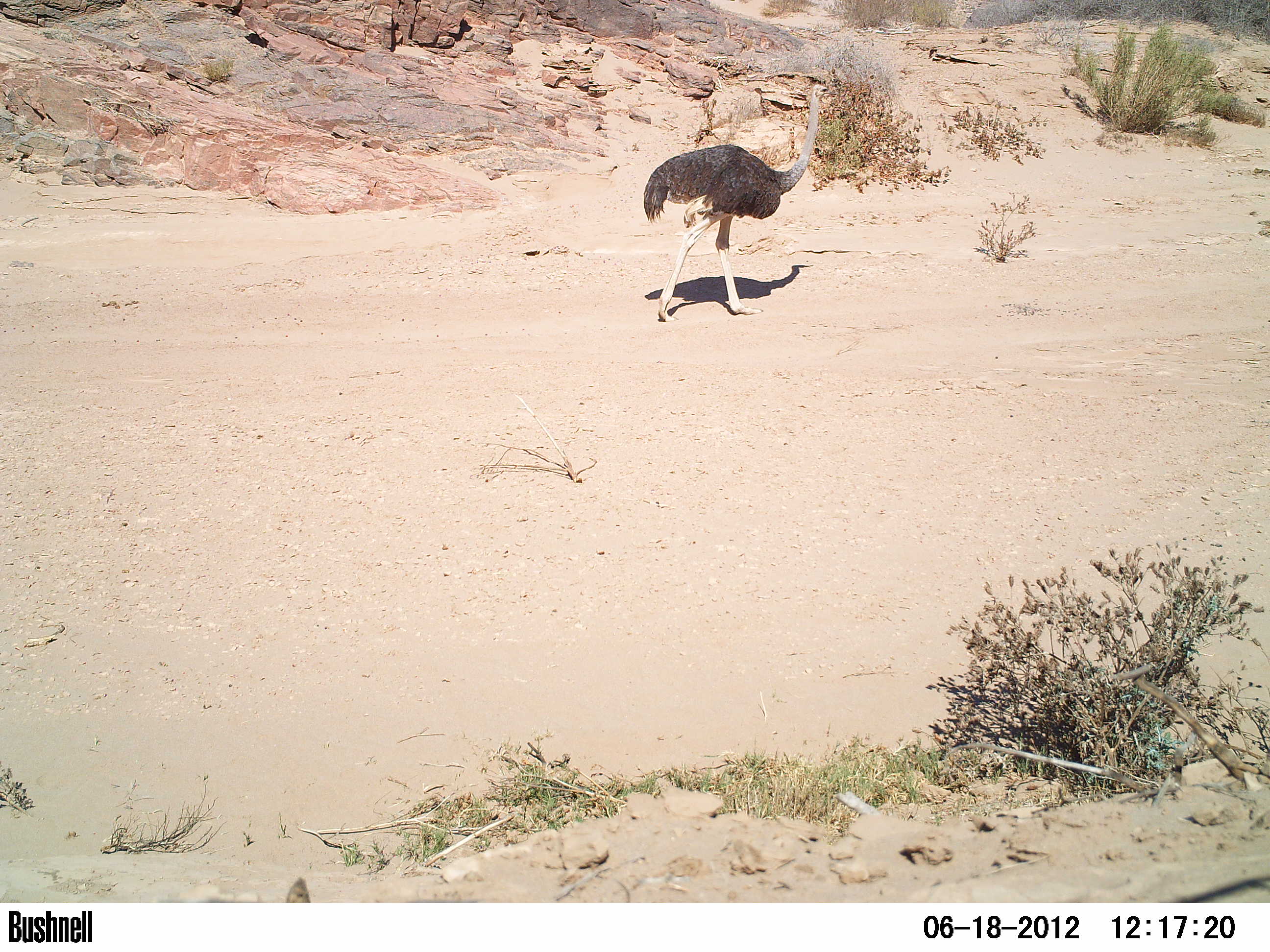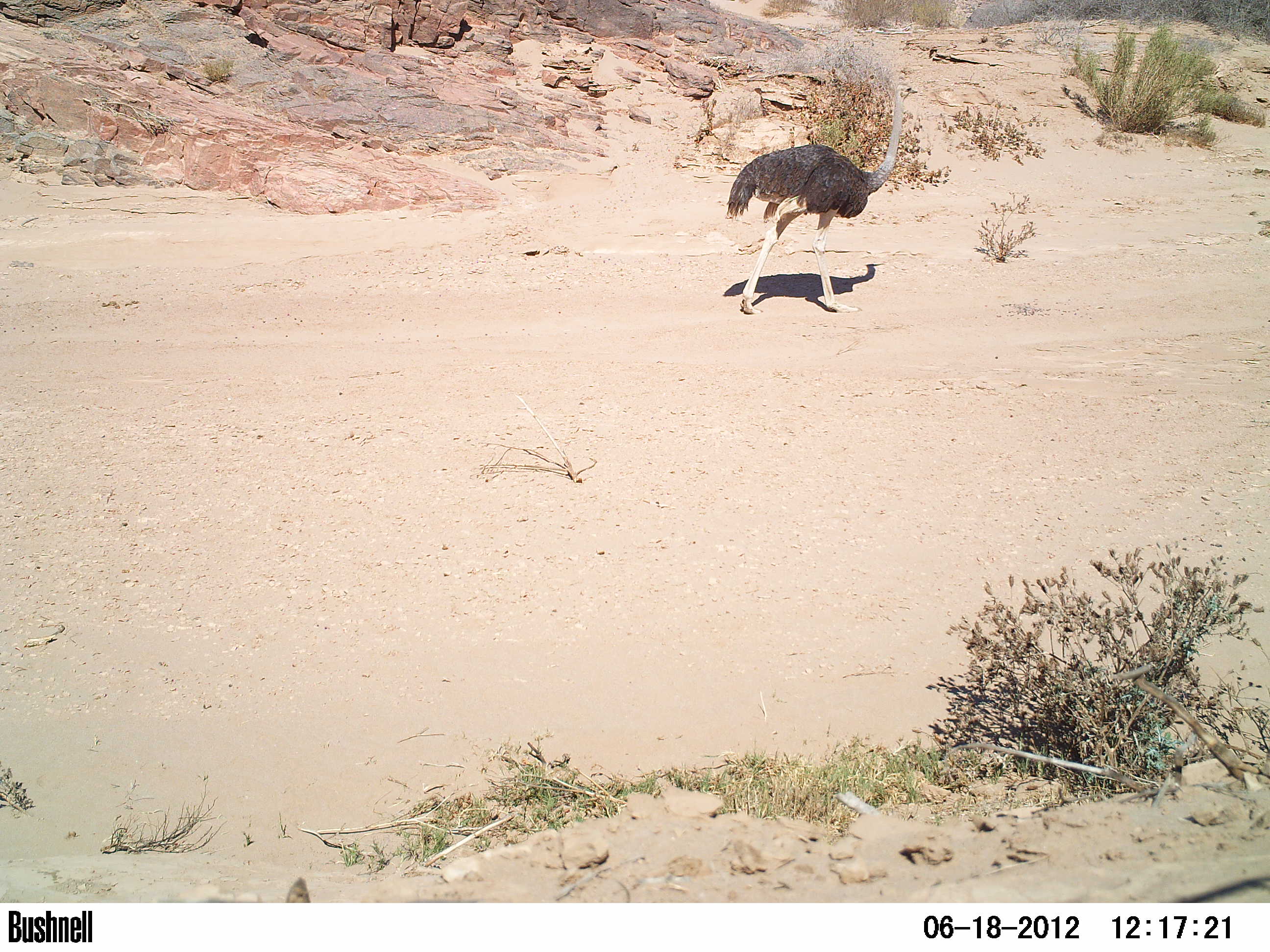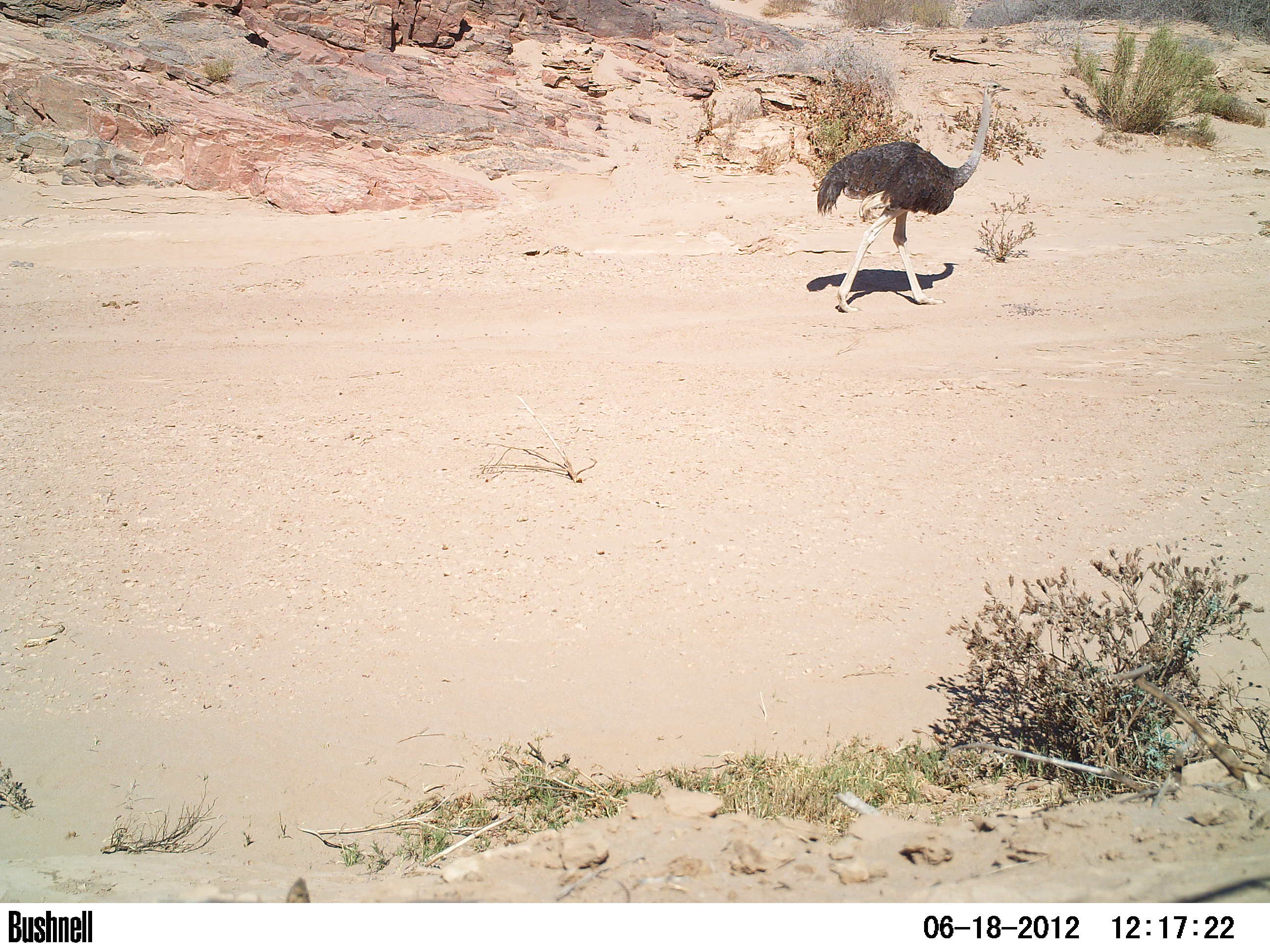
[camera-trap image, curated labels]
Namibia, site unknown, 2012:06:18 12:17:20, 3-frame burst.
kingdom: Animalia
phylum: Chordata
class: Aves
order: Struthioniformes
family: Struthionidae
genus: Struthio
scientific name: Struthio camelus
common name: common ostrich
Struthio camelus (common ostrich).